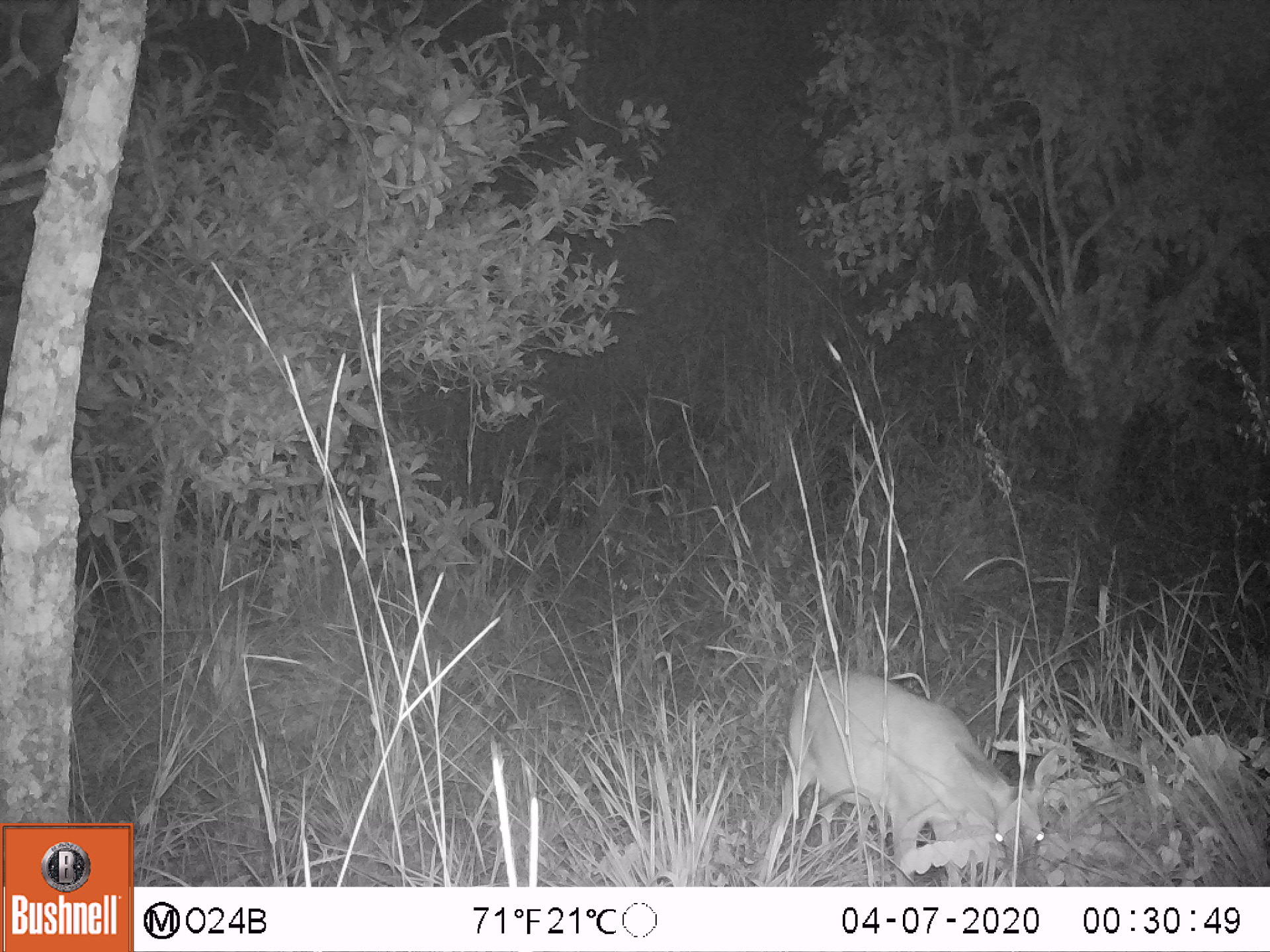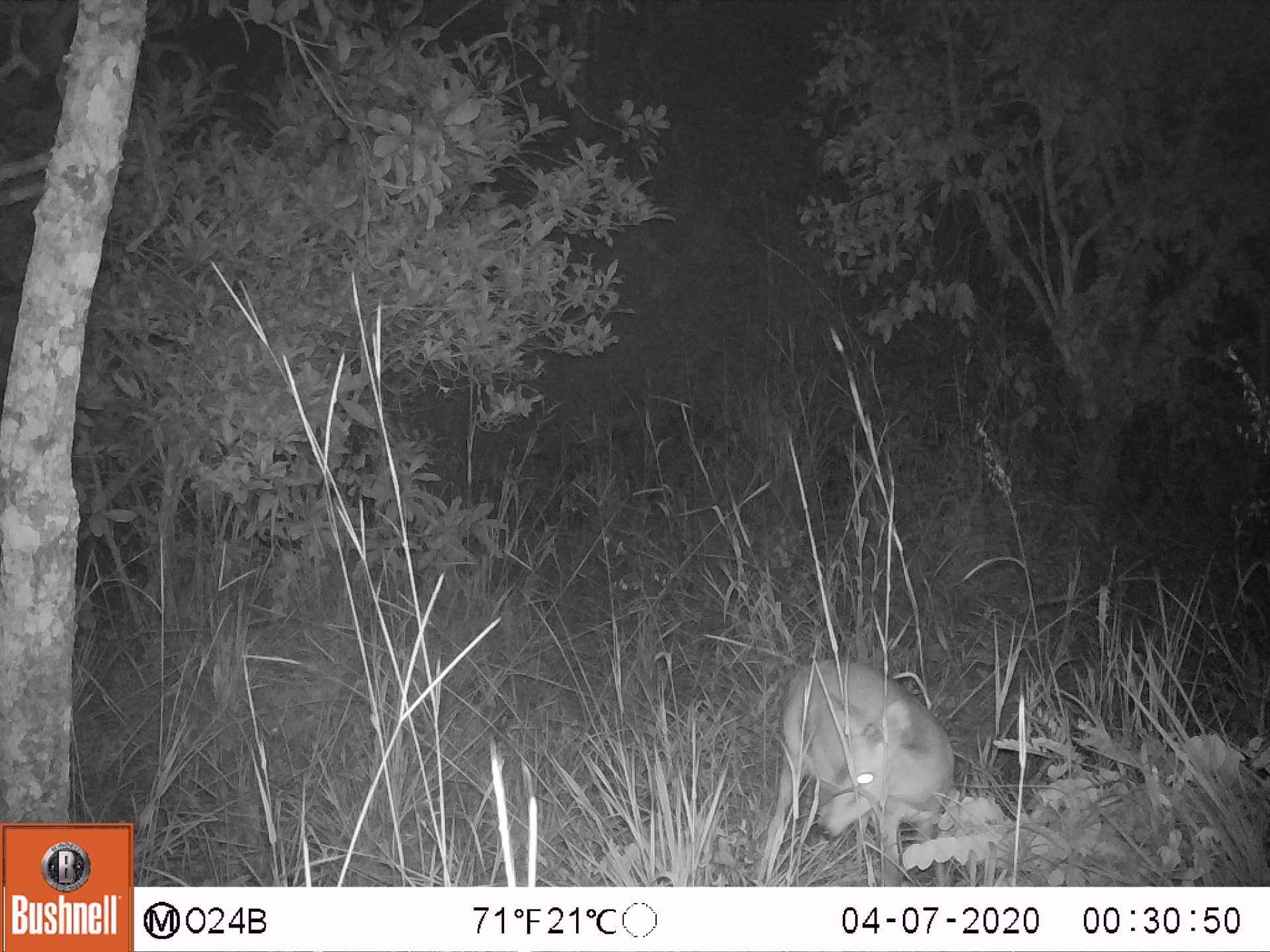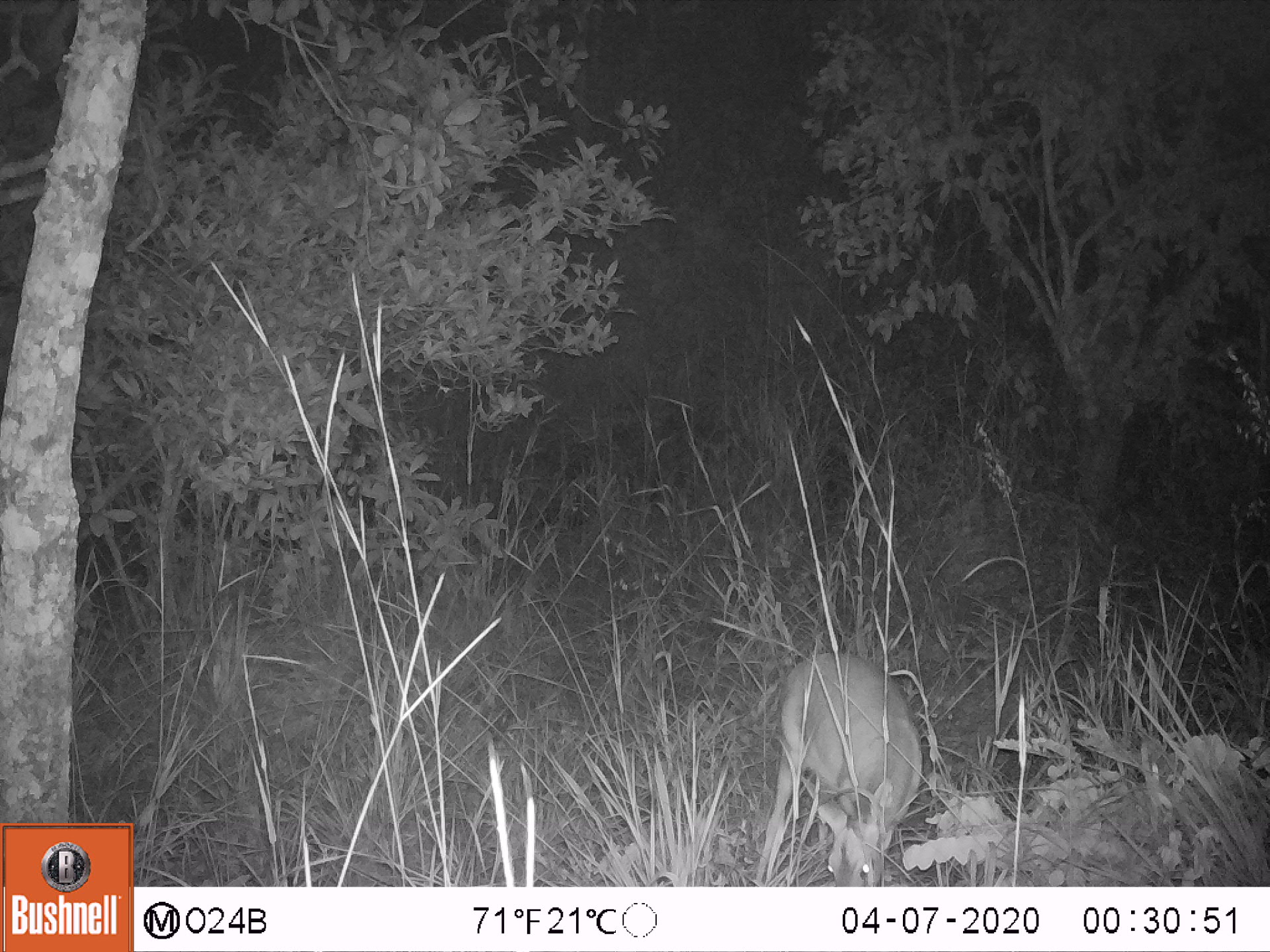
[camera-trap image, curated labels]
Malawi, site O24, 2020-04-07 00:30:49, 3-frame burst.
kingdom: Animalia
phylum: Chordata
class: Mammalia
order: Artiodactyla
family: Bovidae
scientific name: Antilopinae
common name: small antelope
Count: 1.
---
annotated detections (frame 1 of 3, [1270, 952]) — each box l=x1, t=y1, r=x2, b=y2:
small antelope: l=755, t=655, r=1066, b=885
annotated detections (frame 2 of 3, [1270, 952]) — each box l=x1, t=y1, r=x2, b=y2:
small antelope: l=745, t=648, r=958, b=885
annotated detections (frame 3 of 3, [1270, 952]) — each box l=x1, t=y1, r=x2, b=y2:
small antelope: l=738, t=643, r=940, b=883